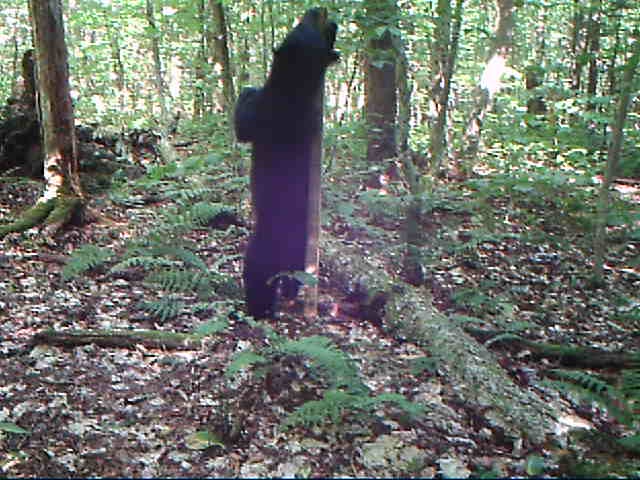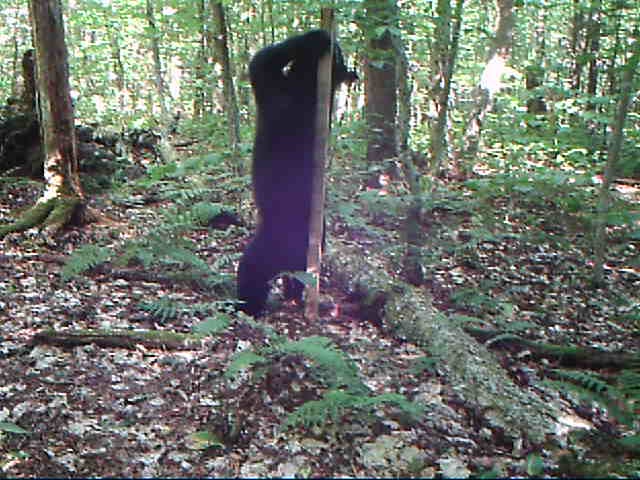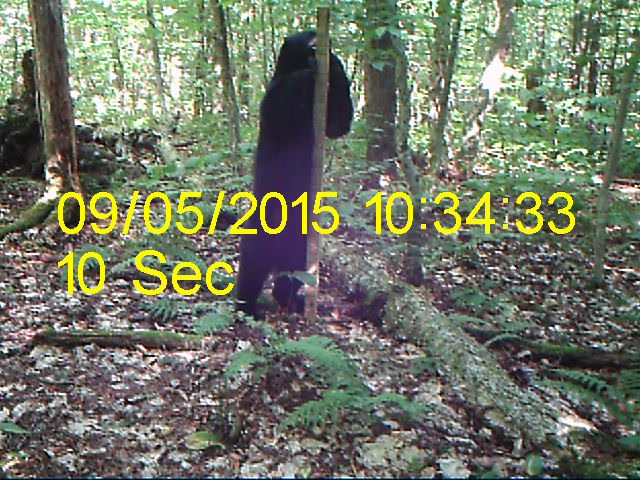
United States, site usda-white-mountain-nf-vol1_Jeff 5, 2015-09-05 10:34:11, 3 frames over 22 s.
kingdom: Animalia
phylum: Chordata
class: Mammalia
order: Carnivora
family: Ursidae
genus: Ursus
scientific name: Ursus americanus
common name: black bear